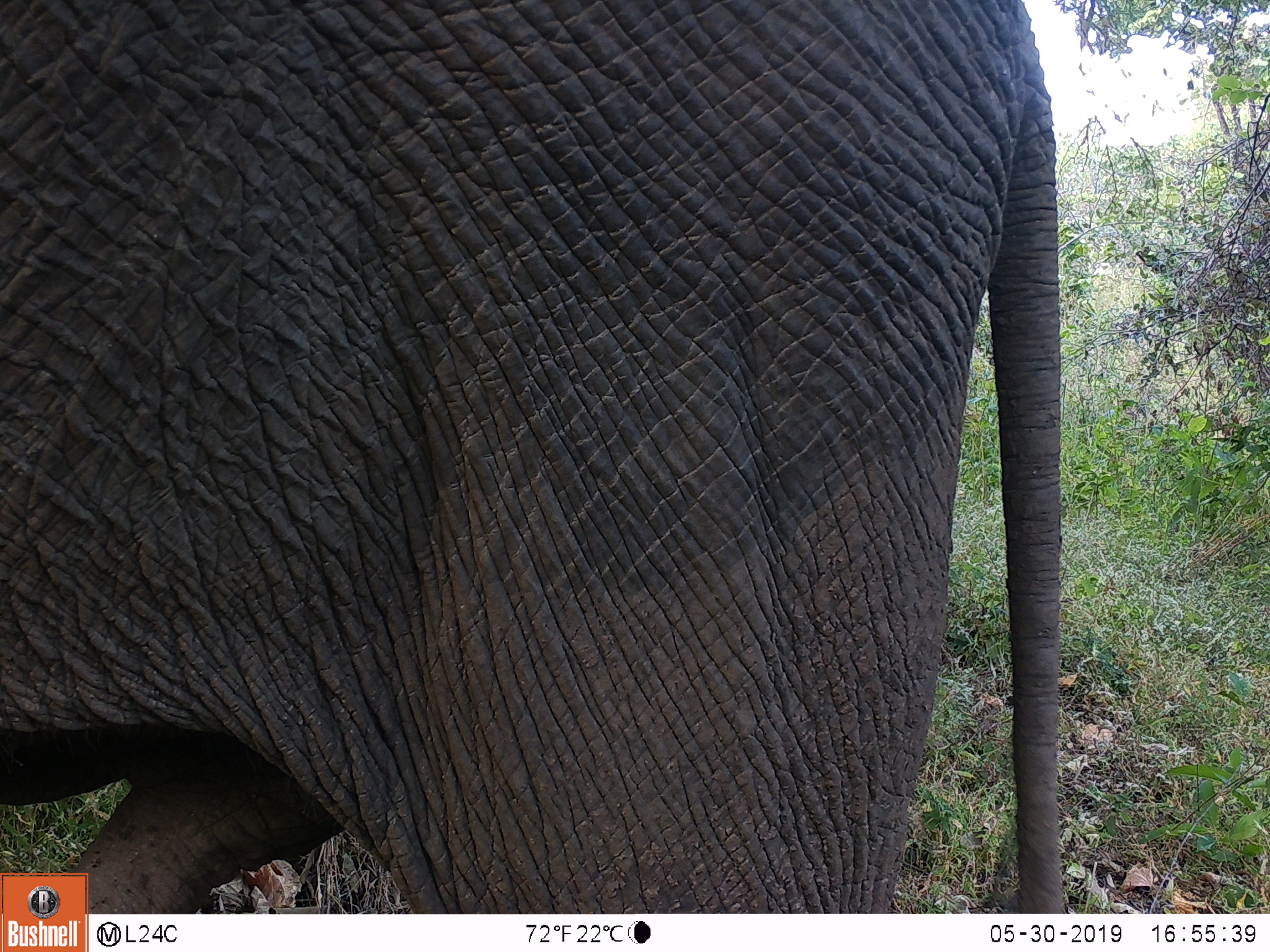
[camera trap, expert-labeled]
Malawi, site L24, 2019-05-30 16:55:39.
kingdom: Animalia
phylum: Chordata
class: Mammalia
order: Proboscidea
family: Elephantidae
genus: Loxodonta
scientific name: Loxodonta africana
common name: african savanna elephant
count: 1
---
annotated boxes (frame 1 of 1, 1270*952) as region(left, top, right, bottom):
african savanna elephant: region(0, 6, 1074, 864)